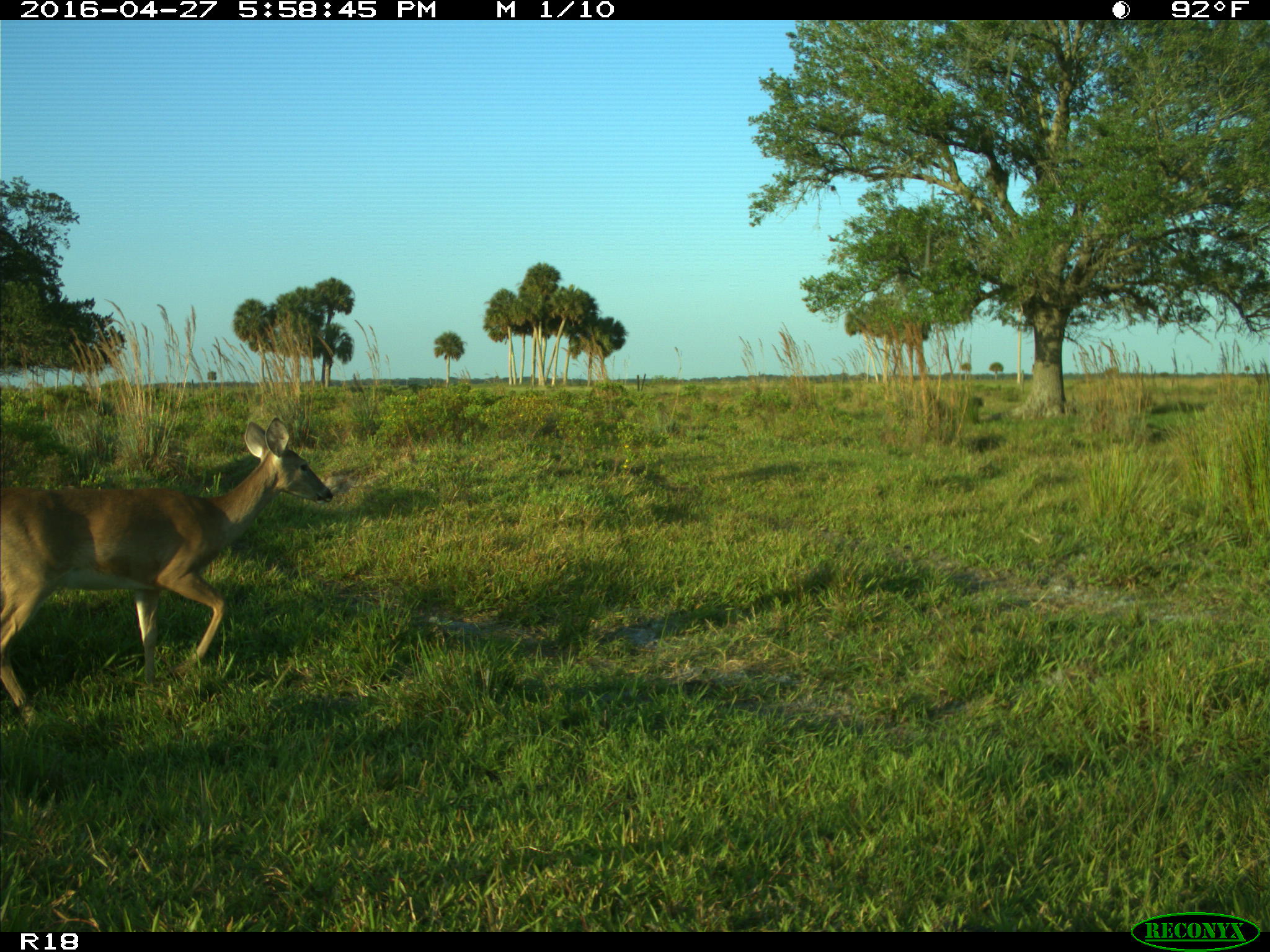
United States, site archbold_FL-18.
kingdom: Animalia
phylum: Chordata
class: Mammalia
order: Artiodactyla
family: Cervidae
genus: Odocoileus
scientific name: Odocoileus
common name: deer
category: unidentified deer